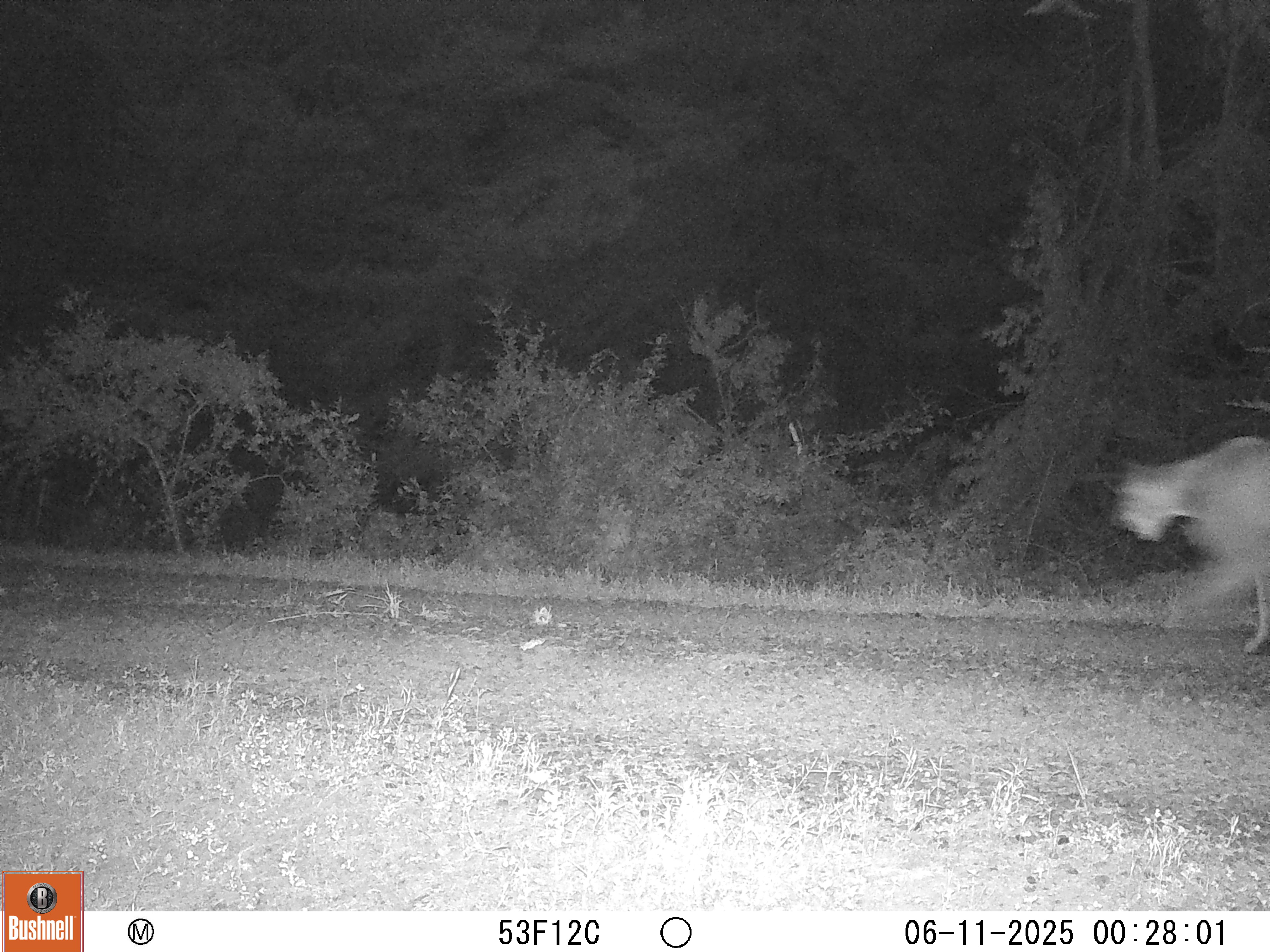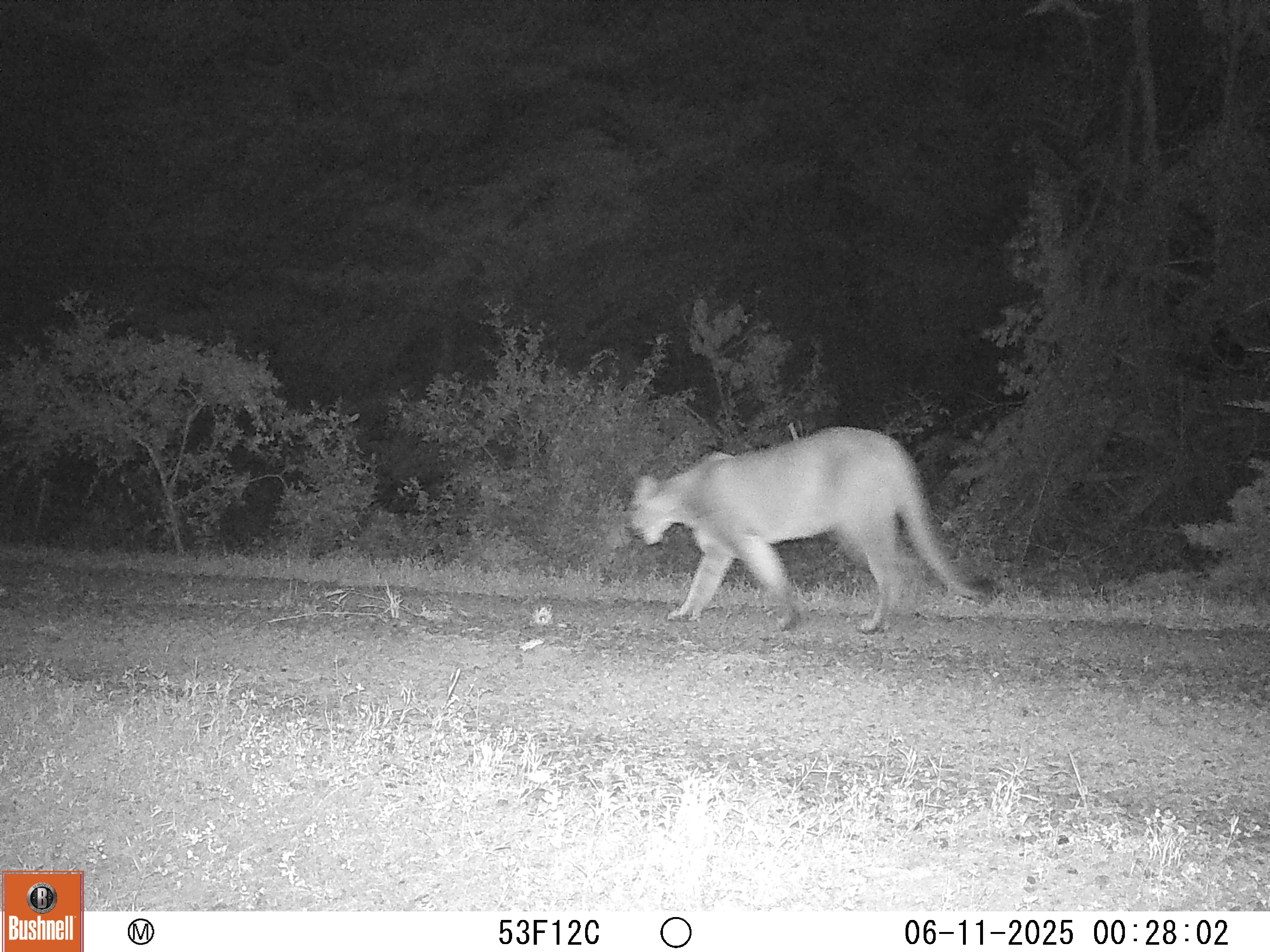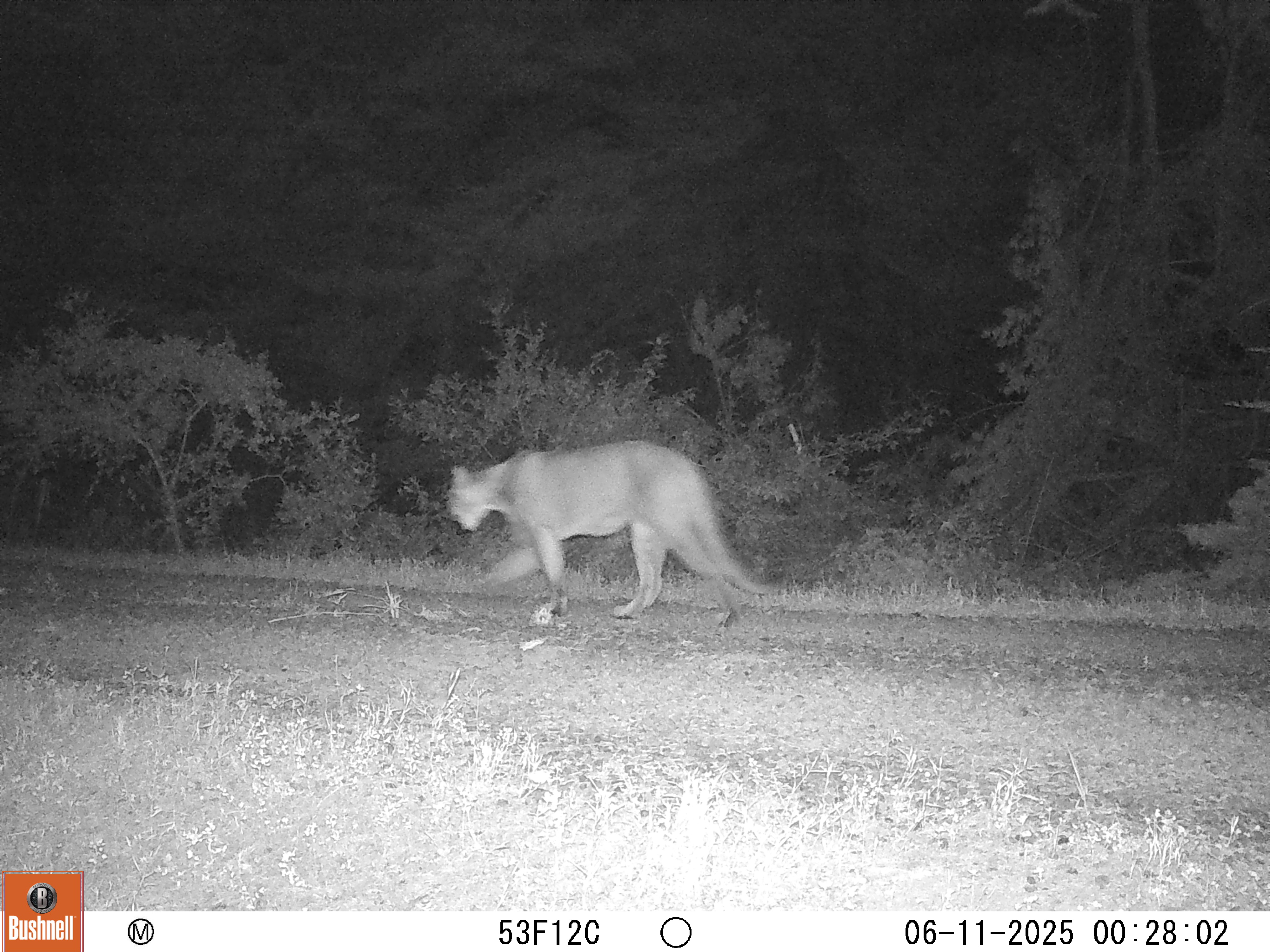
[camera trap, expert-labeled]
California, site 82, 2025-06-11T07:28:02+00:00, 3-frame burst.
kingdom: Animalia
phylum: Chordata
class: Mammalia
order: Carnivora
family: Felidae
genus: Puma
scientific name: Puma concolor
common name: puma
Puma (Puma concolor).